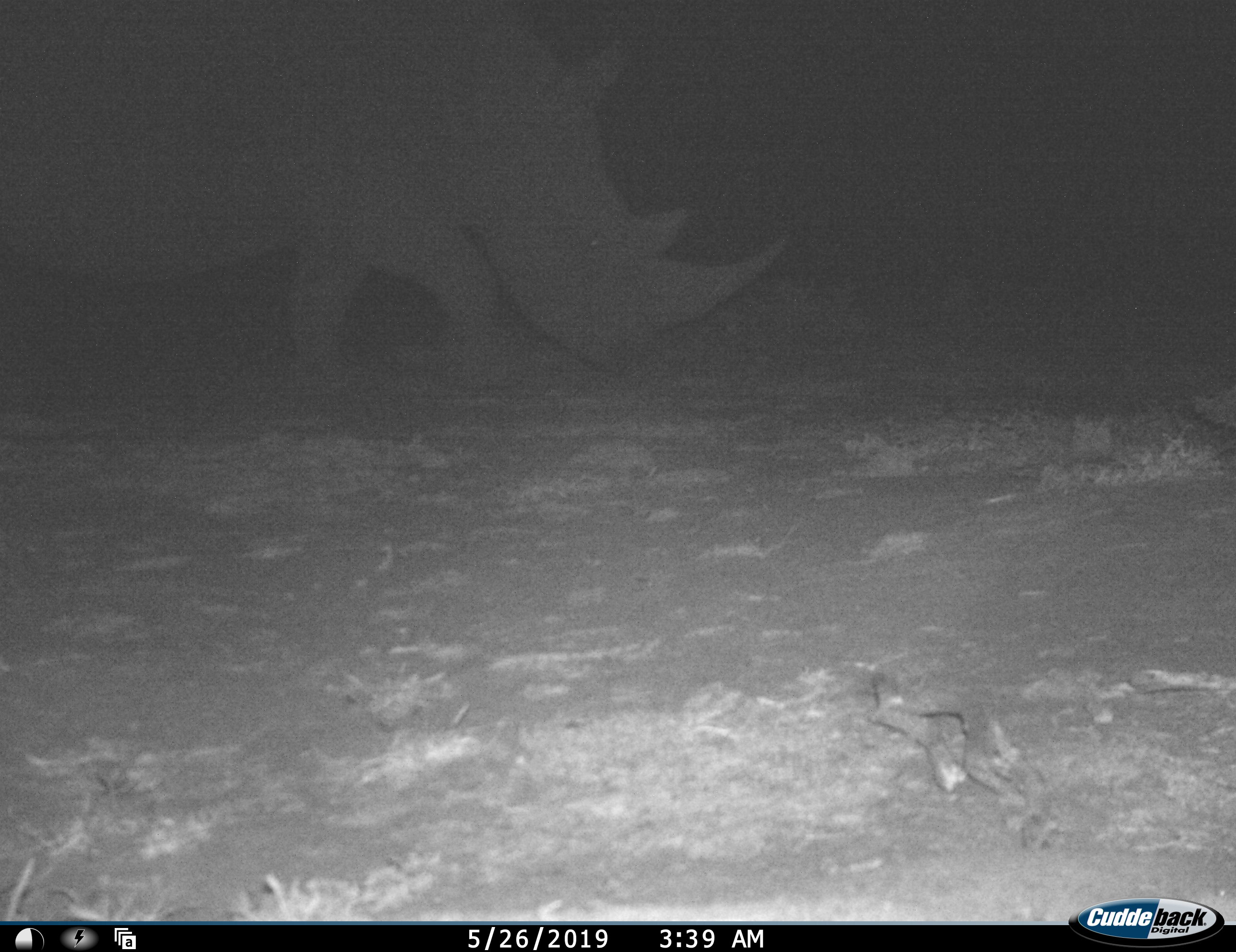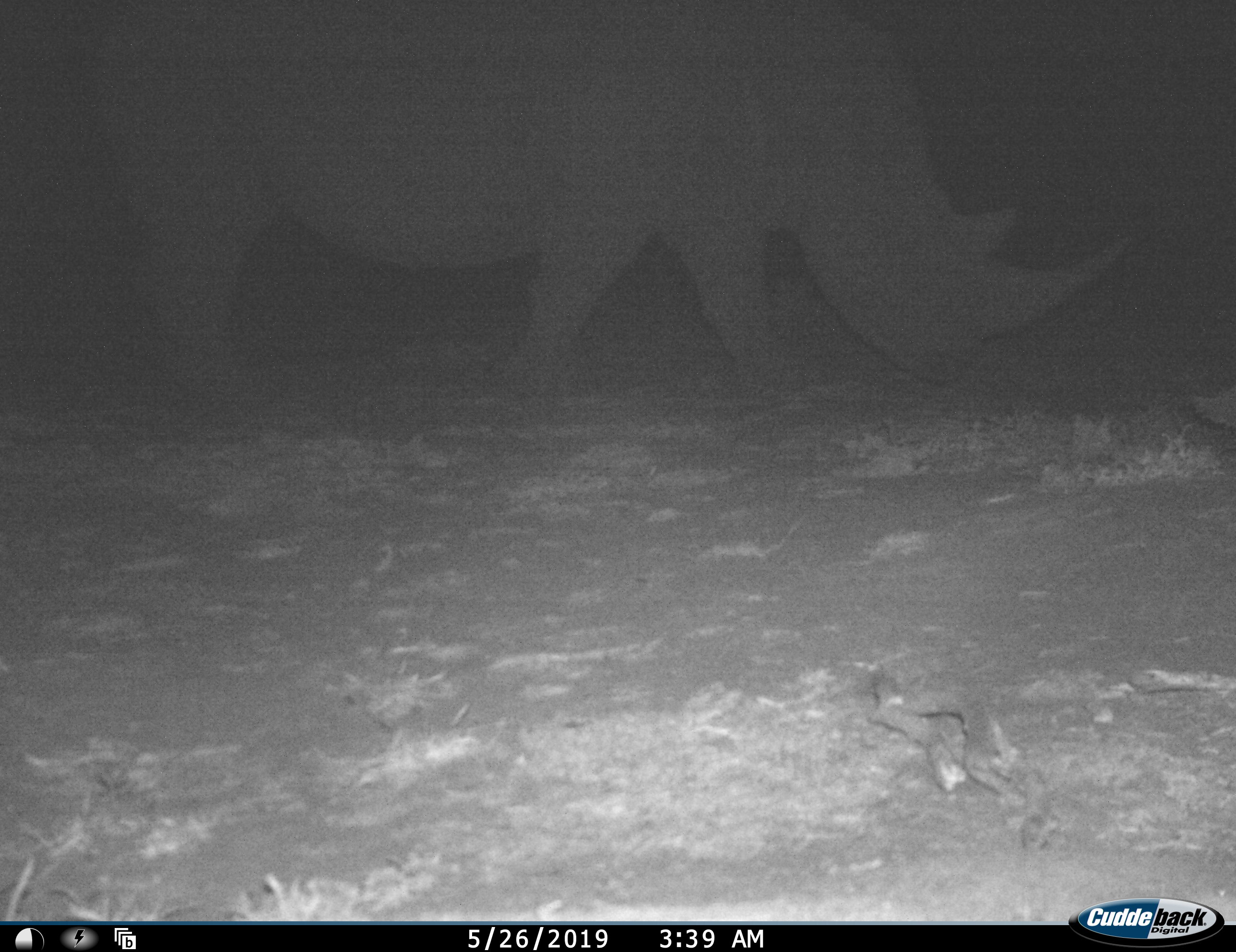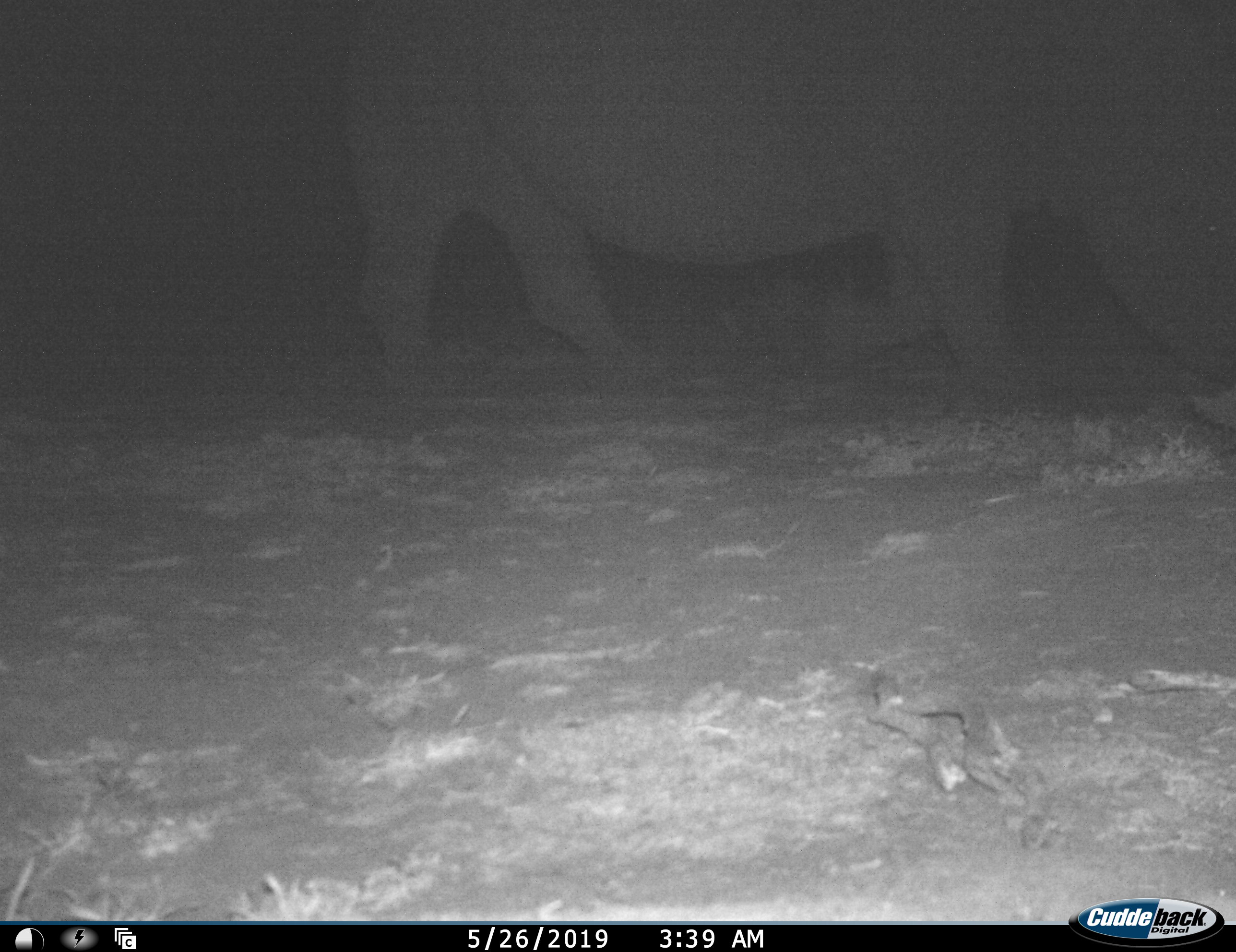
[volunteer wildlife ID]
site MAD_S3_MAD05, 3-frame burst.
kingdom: Animalia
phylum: Chordata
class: Mammalia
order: Perissodactyla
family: Rhinocerotidae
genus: Ceratotherium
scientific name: Ceratotherium simum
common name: white rhinoceros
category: rhinoceroswhite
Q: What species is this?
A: Rhinoceroswhite (white rhinoceros) (Ceratotherium simum).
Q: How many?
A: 1.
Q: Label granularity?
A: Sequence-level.